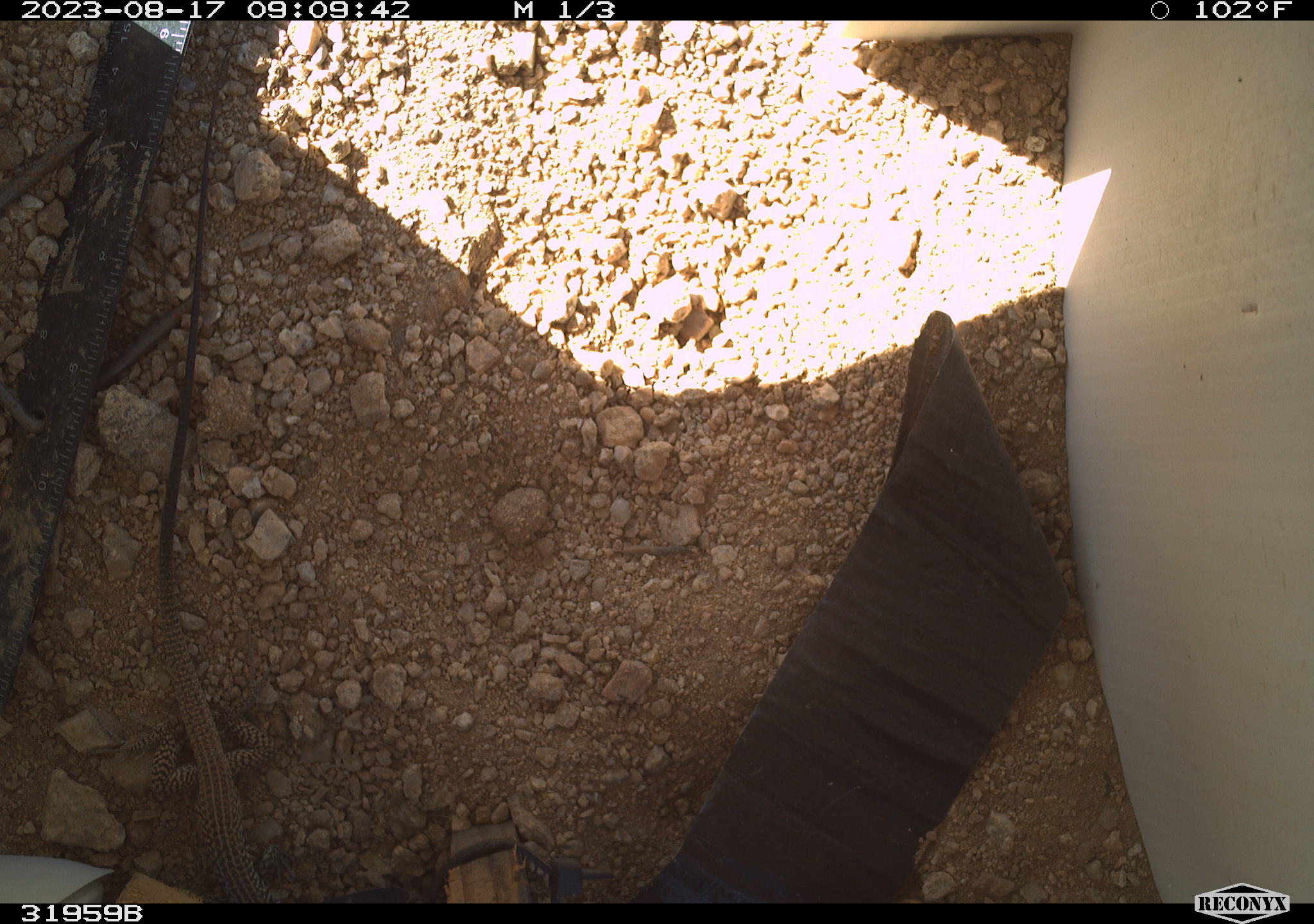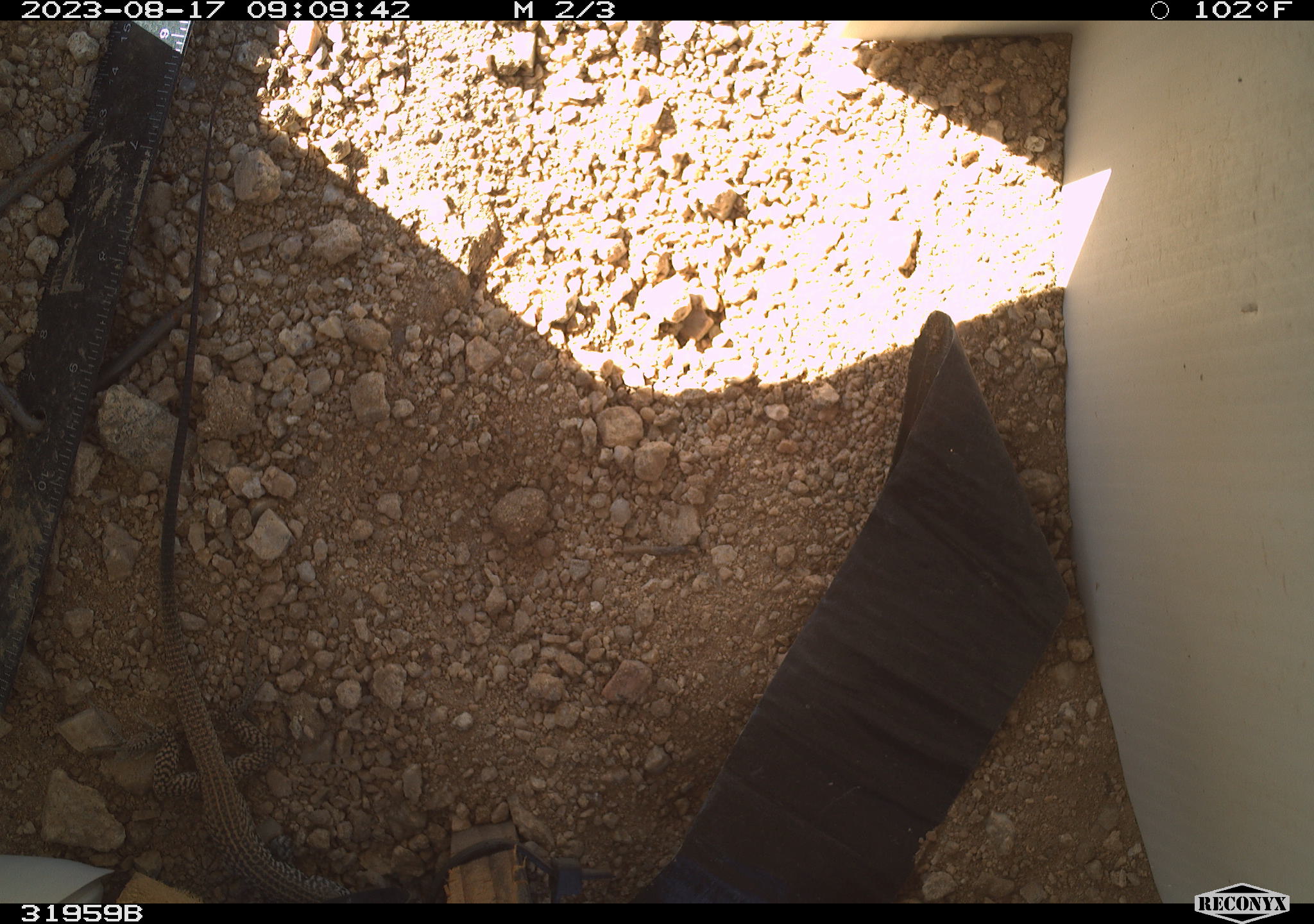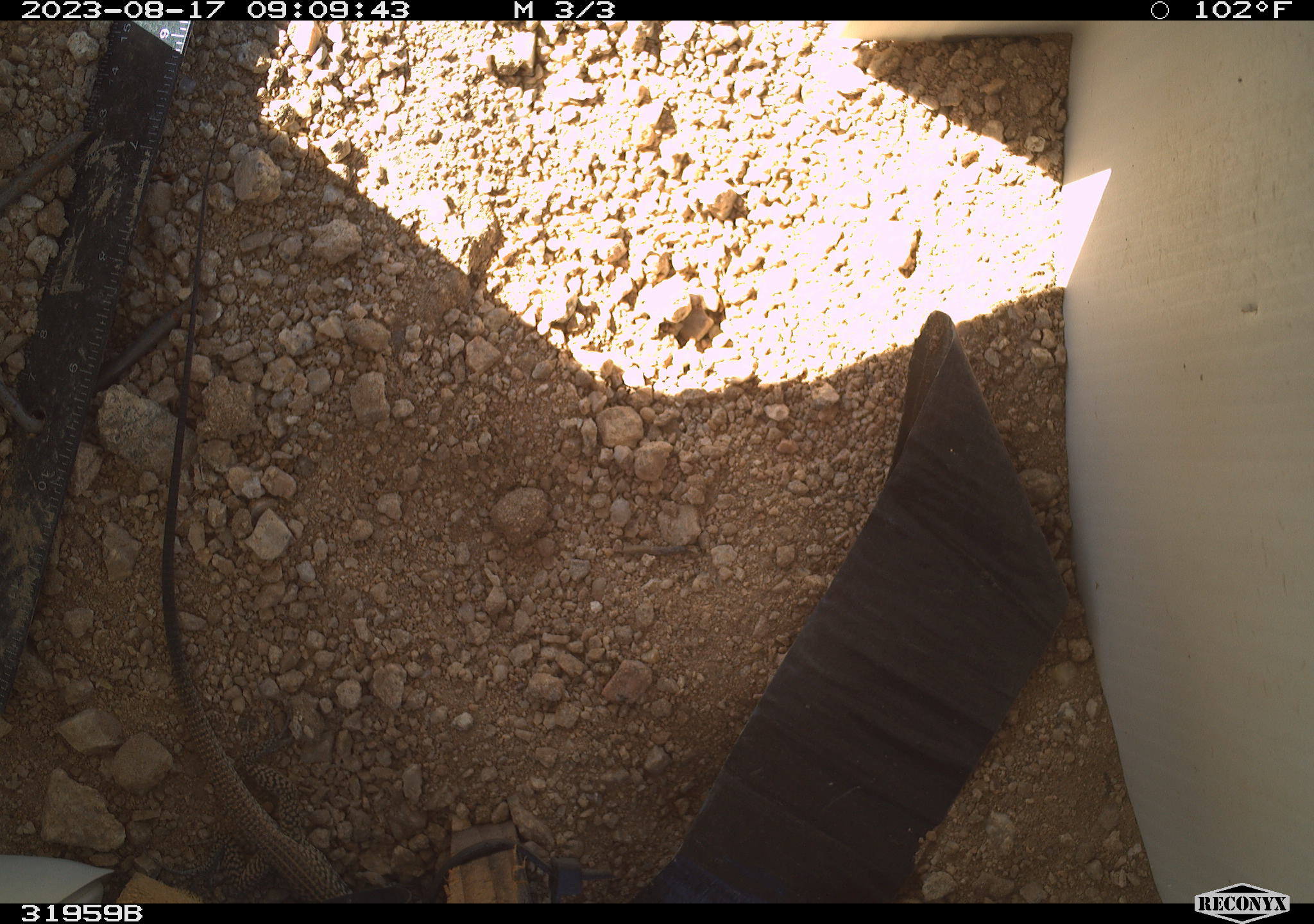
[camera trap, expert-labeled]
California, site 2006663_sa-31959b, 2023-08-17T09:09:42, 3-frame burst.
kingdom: Animalia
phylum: Chordata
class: Reptilia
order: Squamata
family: Teiidae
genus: Aspidoscelis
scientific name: Aspidoscelis tigris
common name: western whiptail